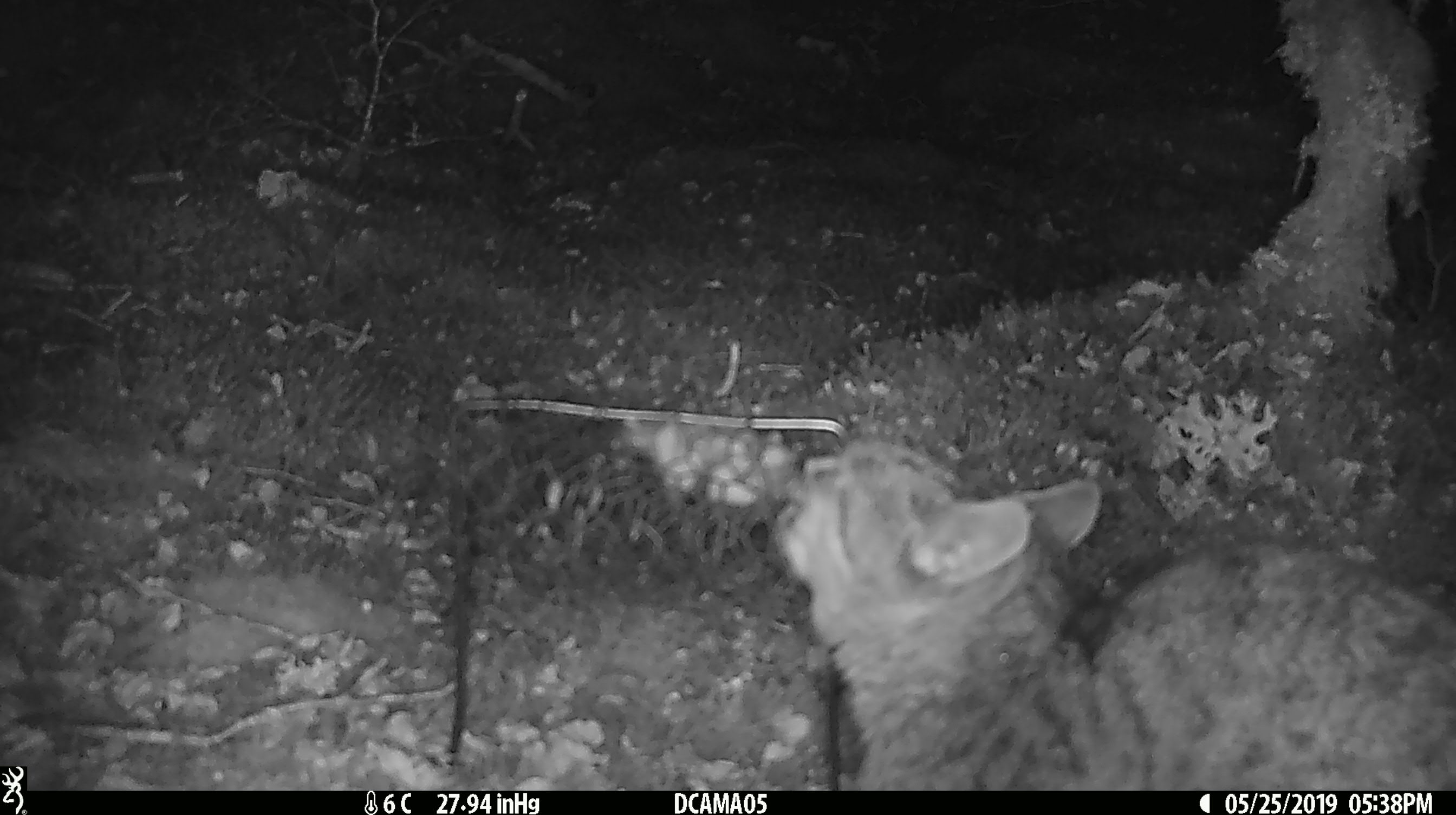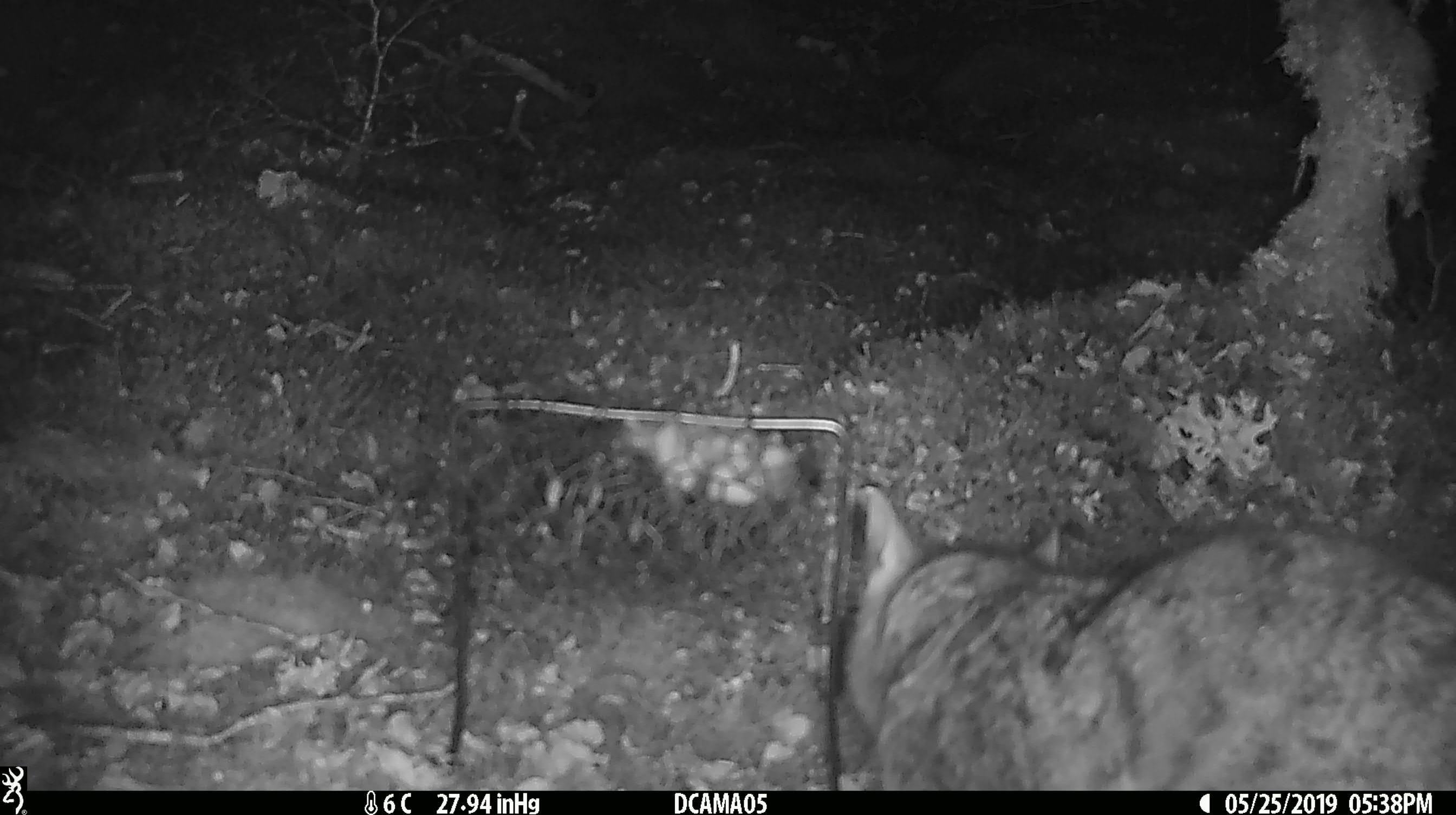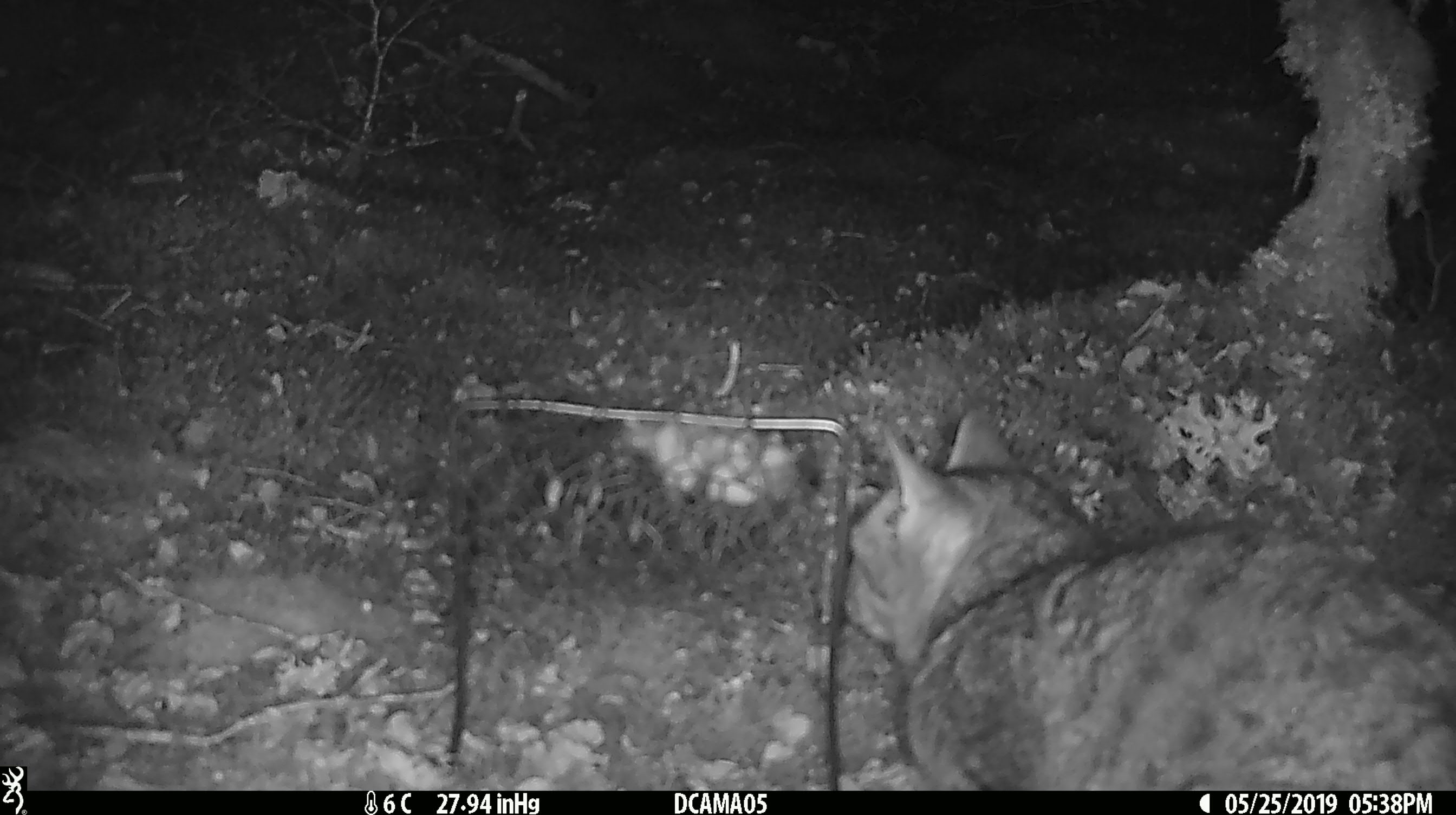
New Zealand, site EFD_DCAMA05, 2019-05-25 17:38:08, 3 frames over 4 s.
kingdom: Animalia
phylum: Chordata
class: Mammalia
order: Carnivora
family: Felidae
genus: Felis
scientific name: Felis catus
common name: domestic cat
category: cat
Cat (domestic cat) (Felis catus).